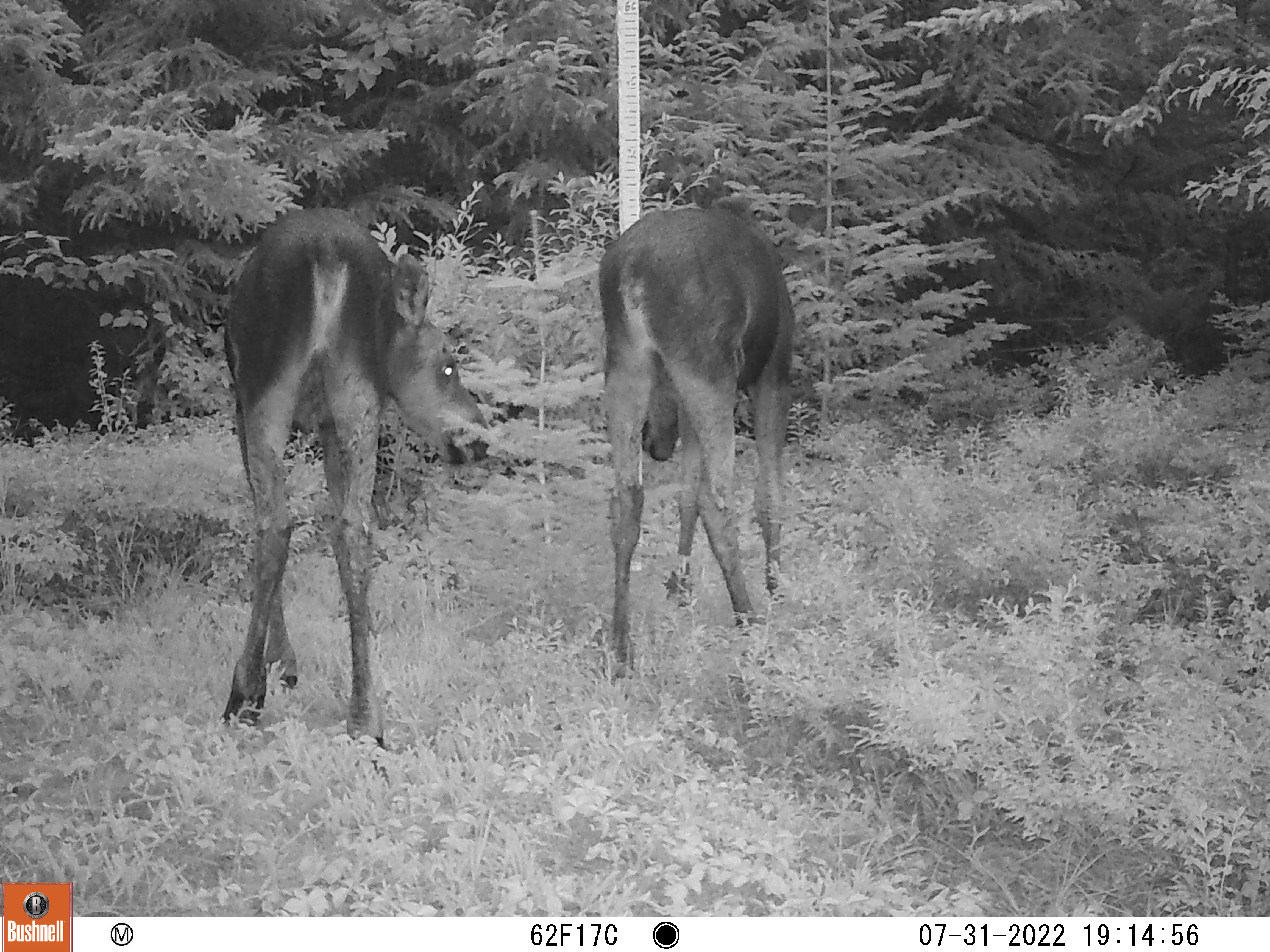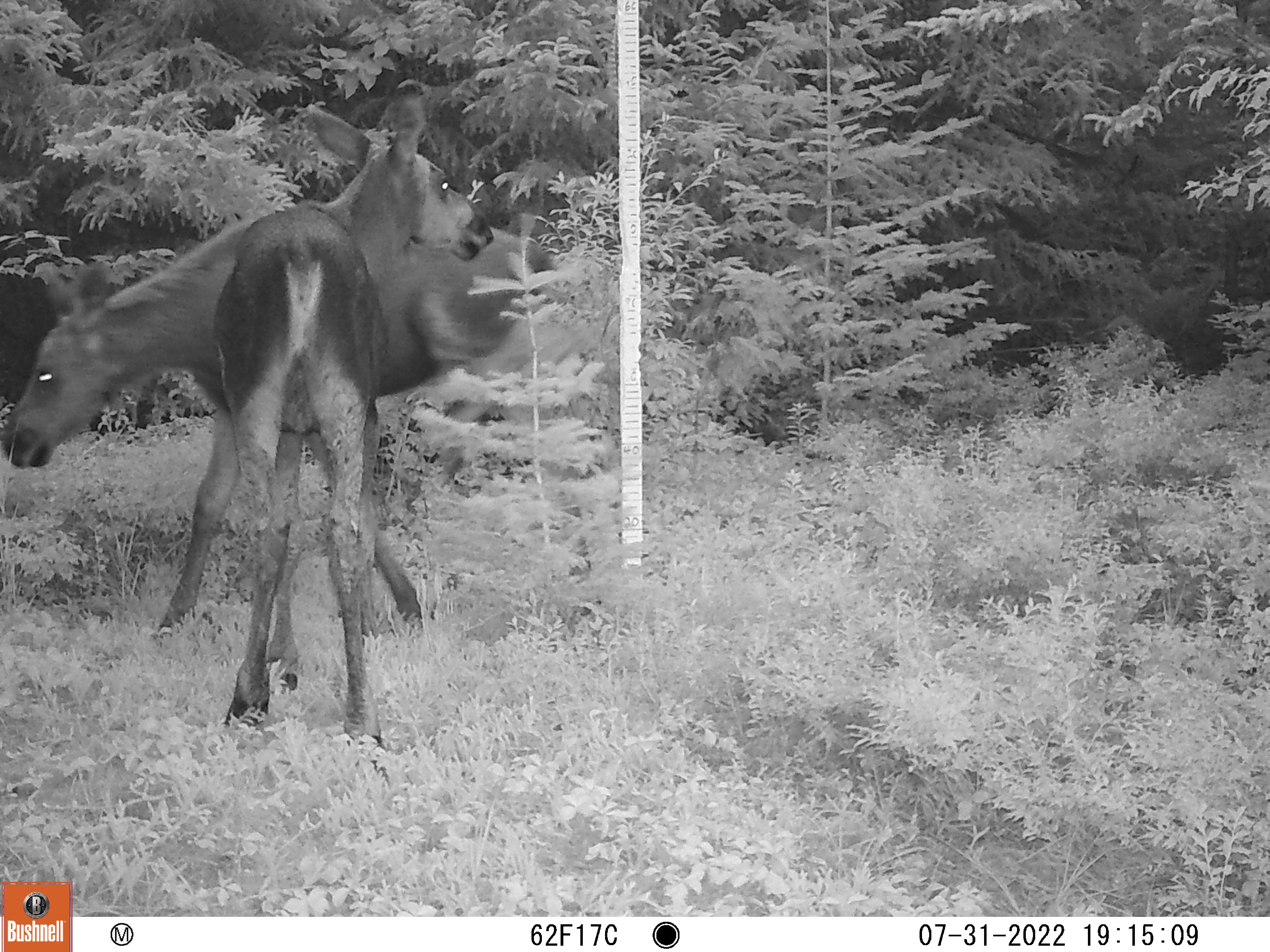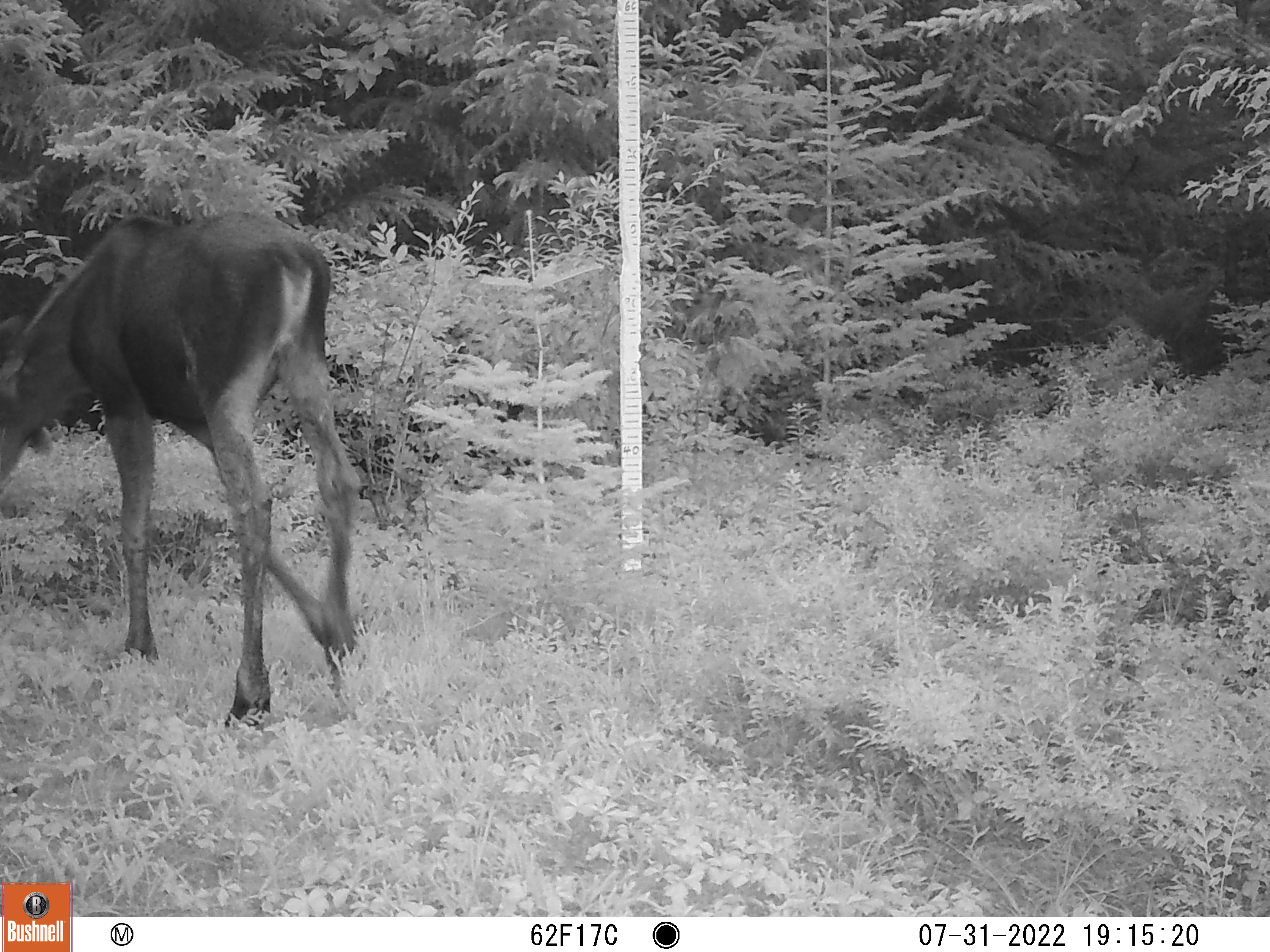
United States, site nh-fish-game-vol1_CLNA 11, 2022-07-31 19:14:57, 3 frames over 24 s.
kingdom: Animalia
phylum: Chordata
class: Mammalia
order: Artiodactyla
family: Cervidae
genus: Alces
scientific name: Alces alces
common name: moose